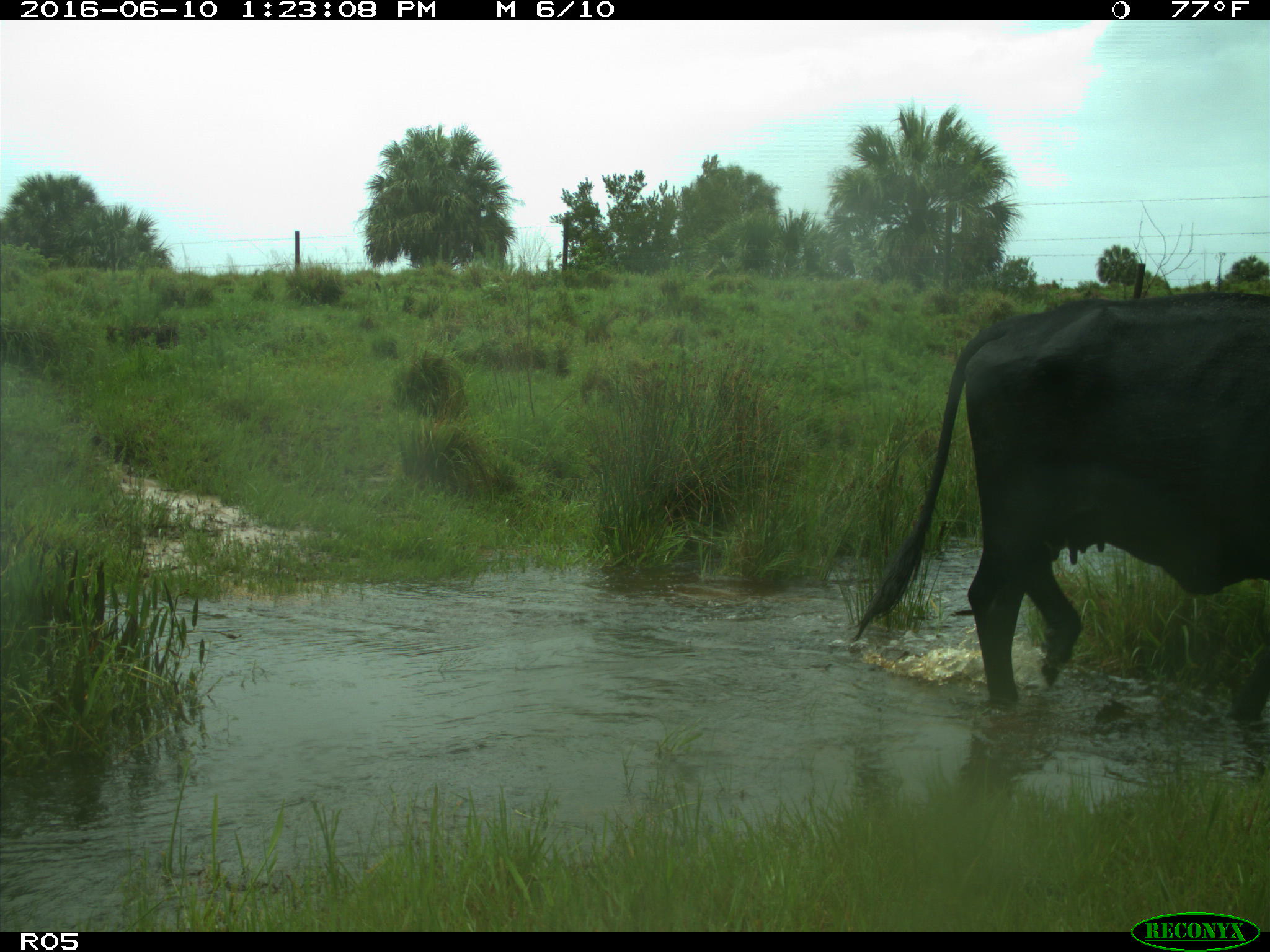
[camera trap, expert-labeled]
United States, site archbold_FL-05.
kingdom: Animalia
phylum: Chordata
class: Mammalia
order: Artiodactyla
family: Bovidae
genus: Bos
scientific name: Bos taurus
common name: domestic cow